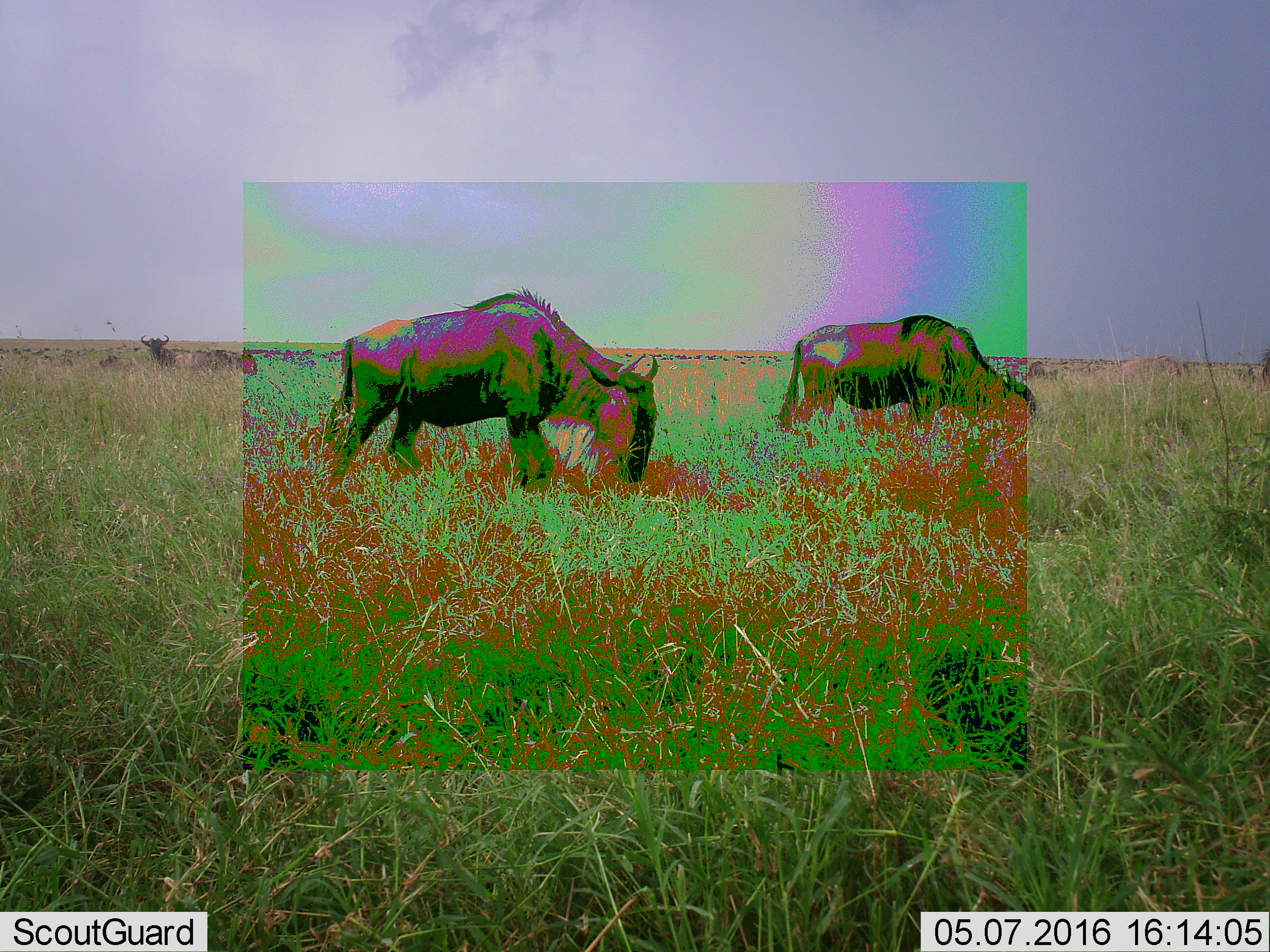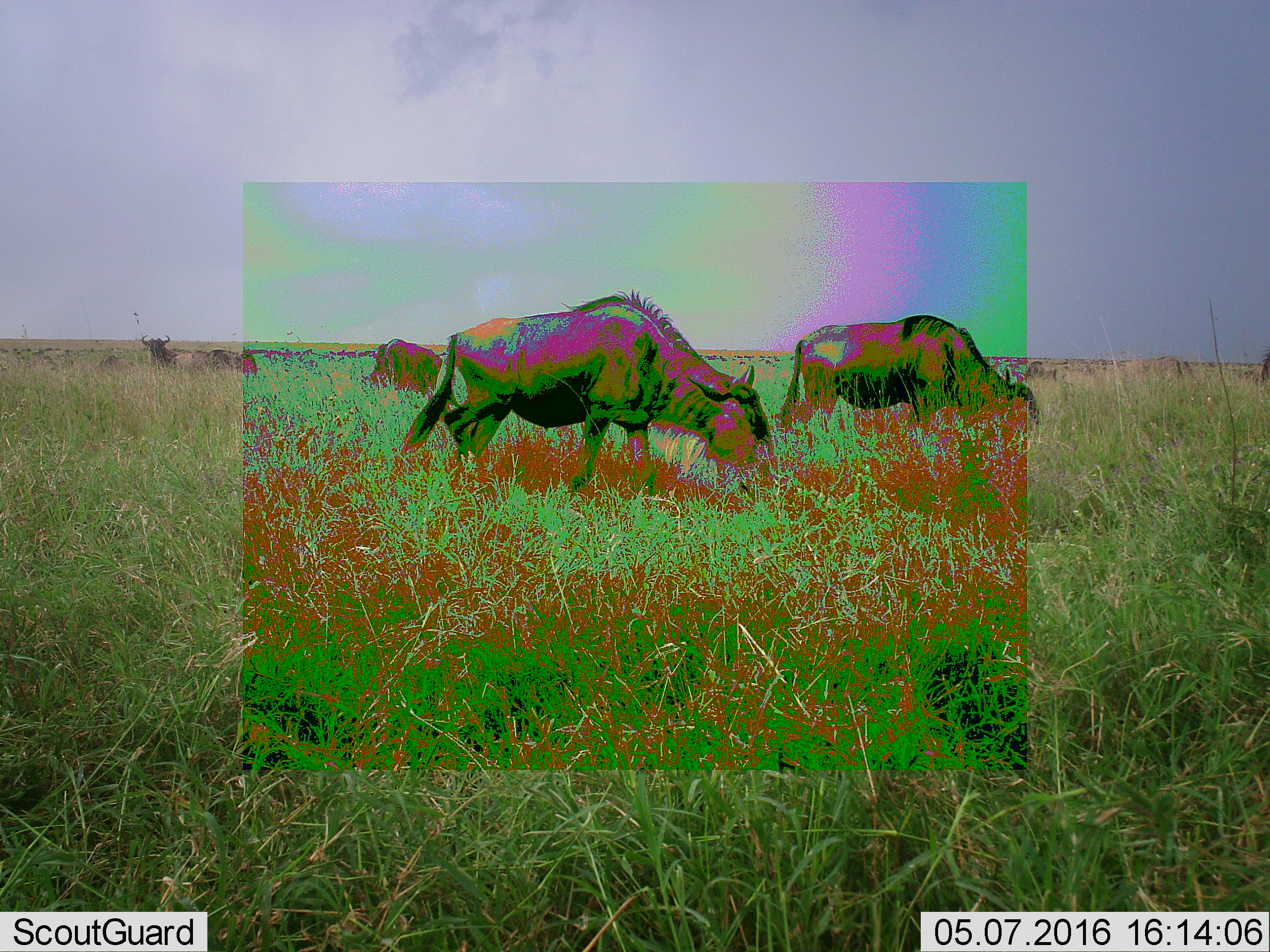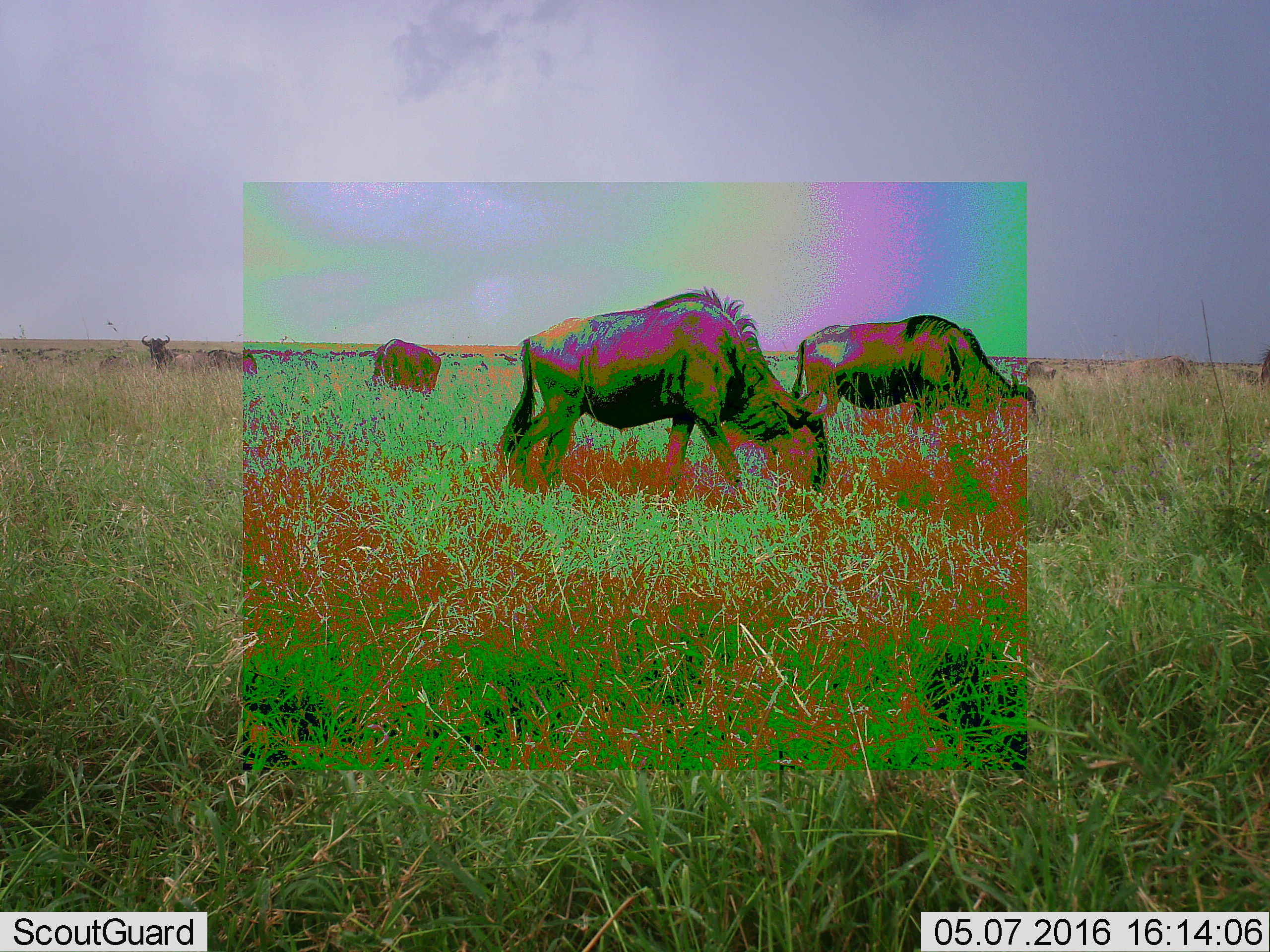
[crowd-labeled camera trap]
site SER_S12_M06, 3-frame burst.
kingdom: Animalia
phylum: Chordata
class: Mammalia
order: Artiodactyla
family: Bovidae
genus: Connochaetes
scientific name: Connochaetes taurinus taurinus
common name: blue wildebeest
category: wildebeestblue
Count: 11-50.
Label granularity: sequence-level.